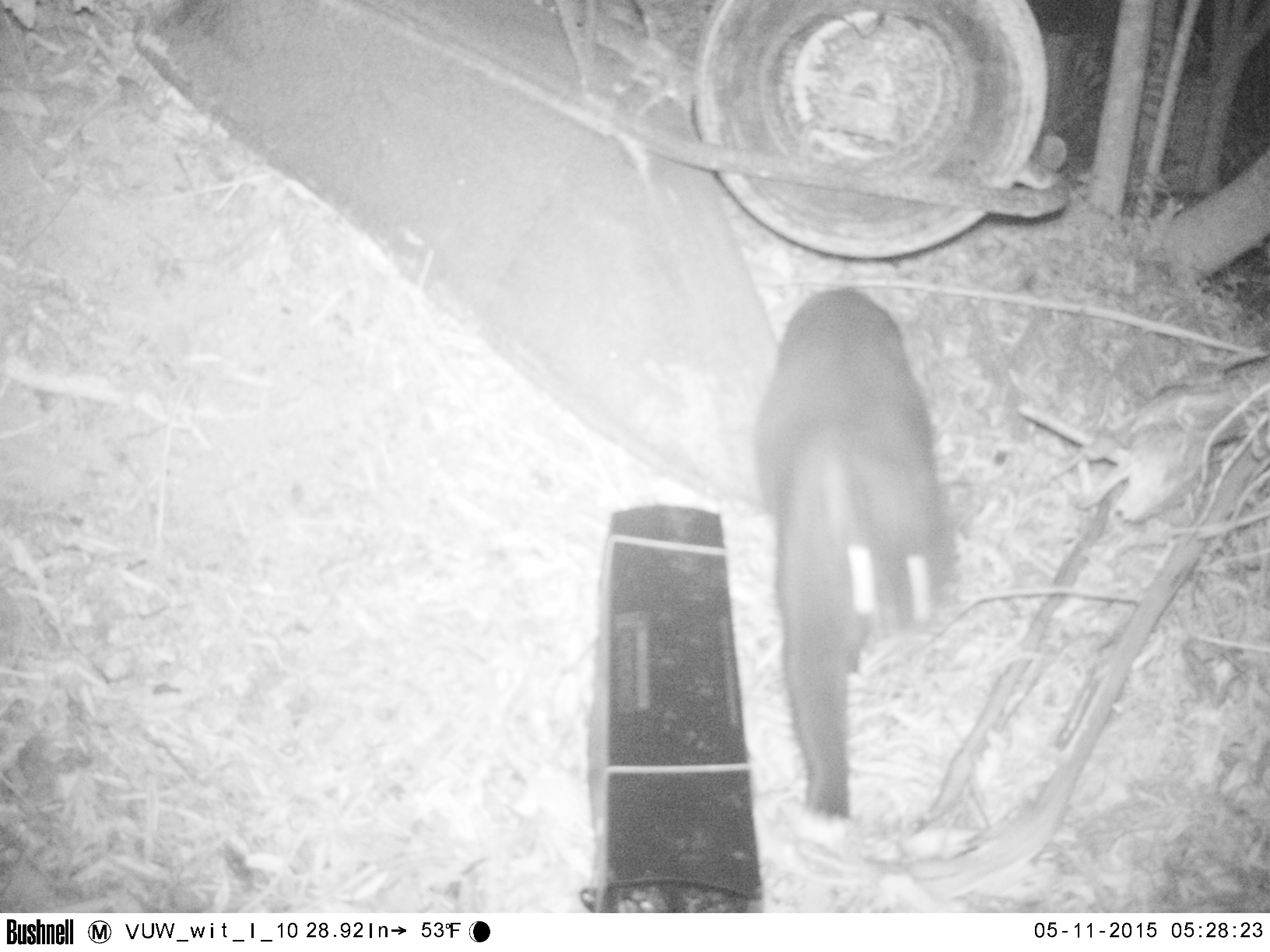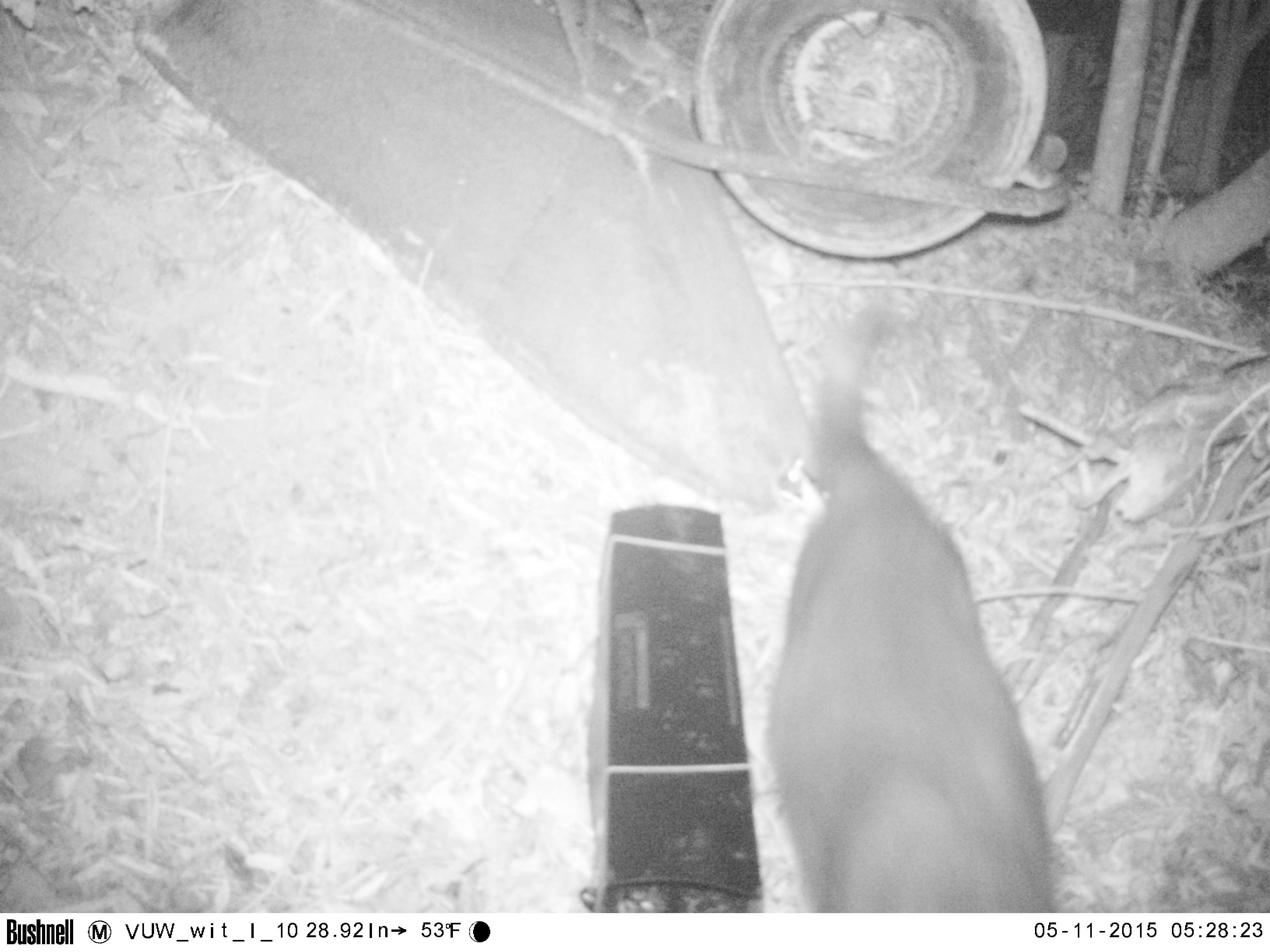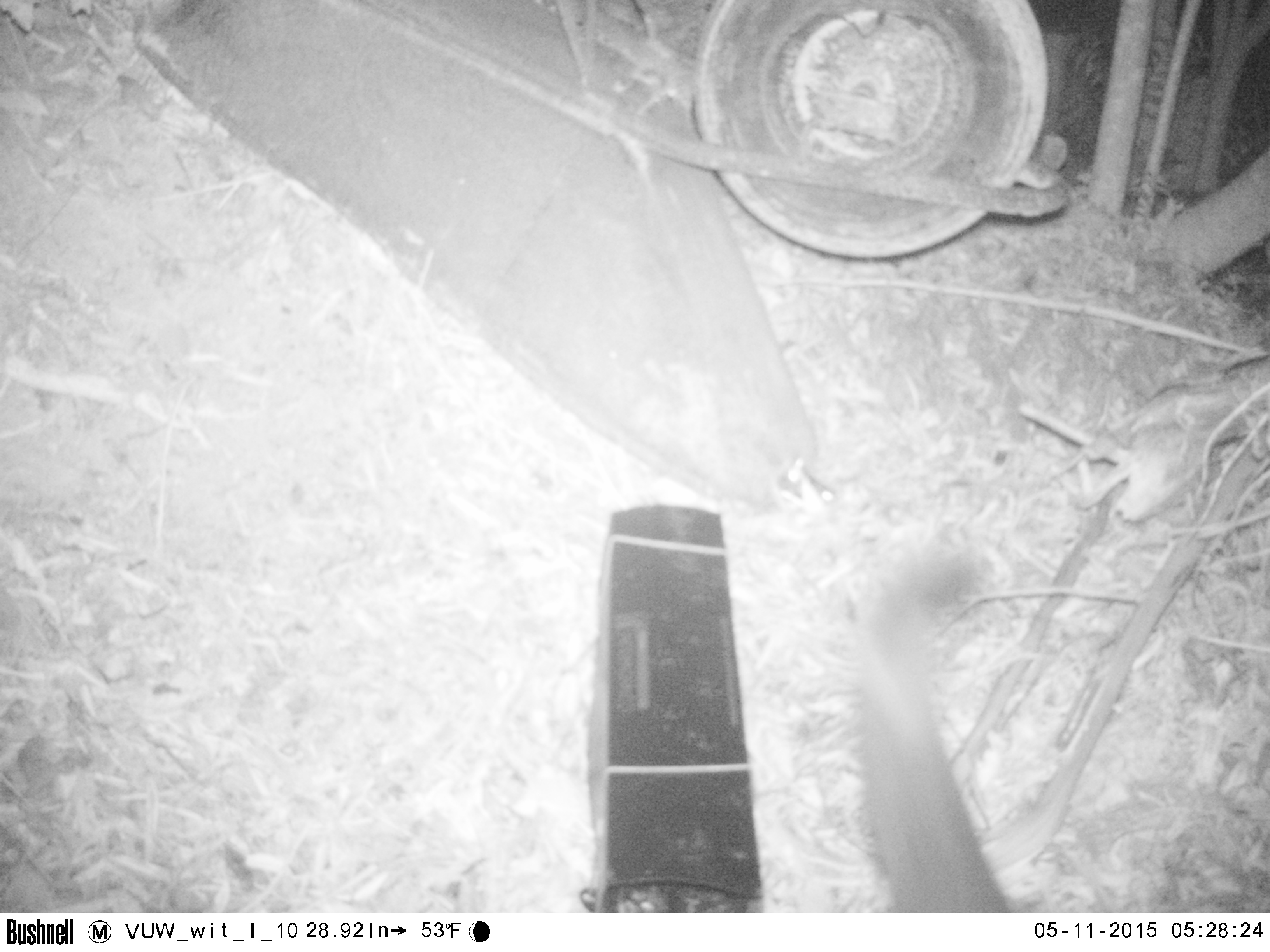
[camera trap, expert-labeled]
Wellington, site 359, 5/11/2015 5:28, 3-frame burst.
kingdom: Animalia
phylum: Chordata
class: Mammalia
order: Carnivora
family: Felidae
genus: Felis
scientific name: Felis catus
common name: cat